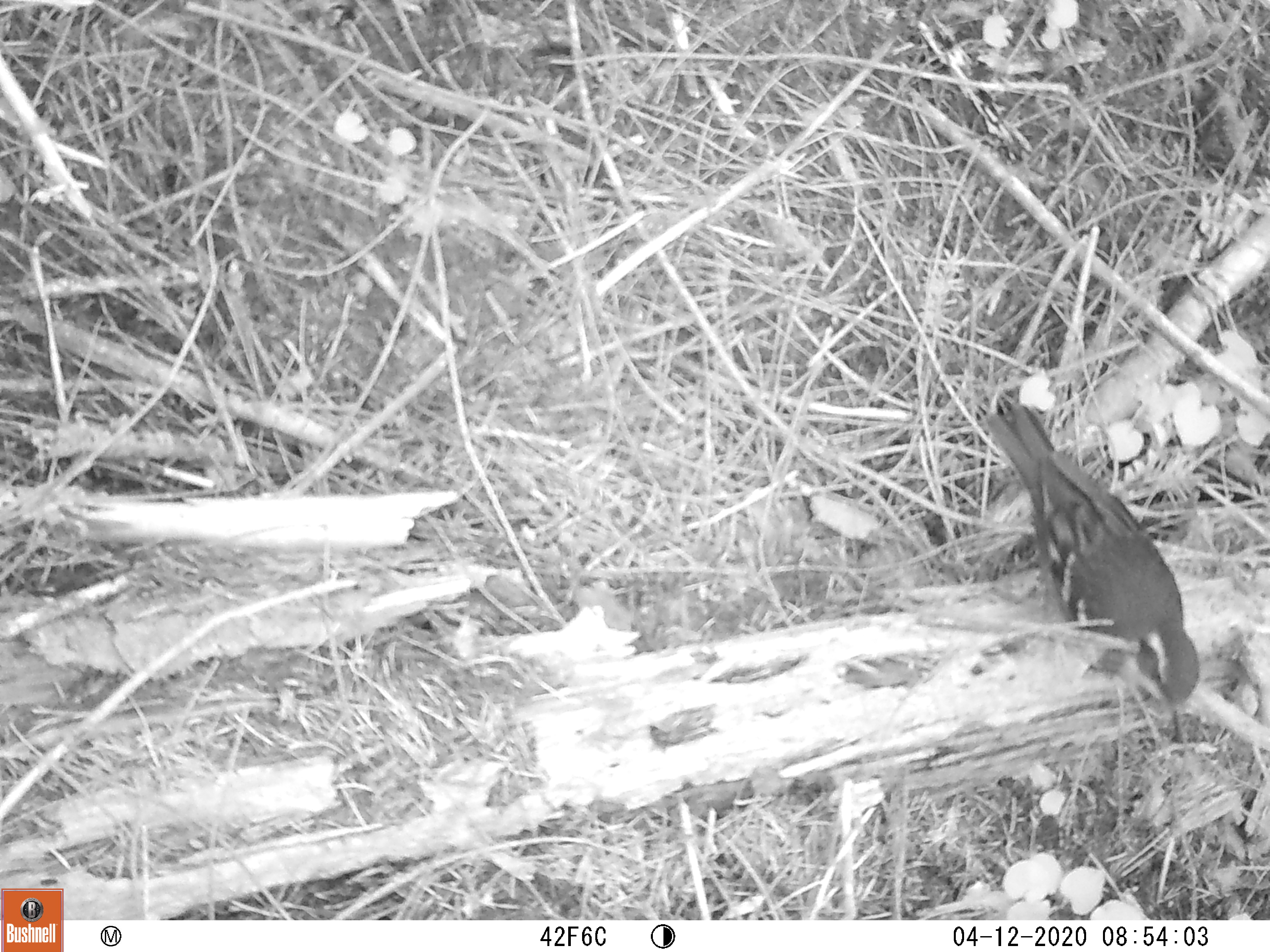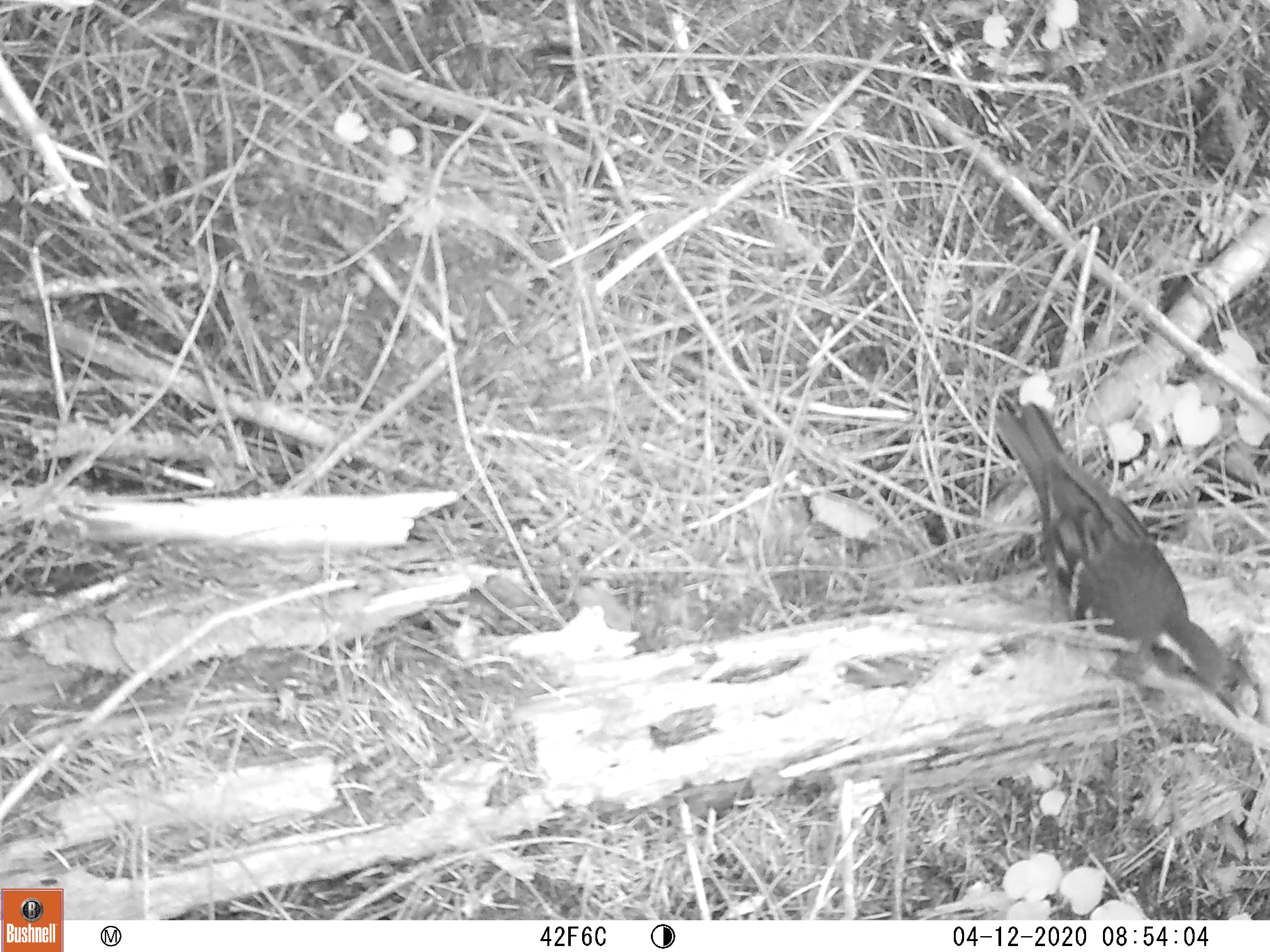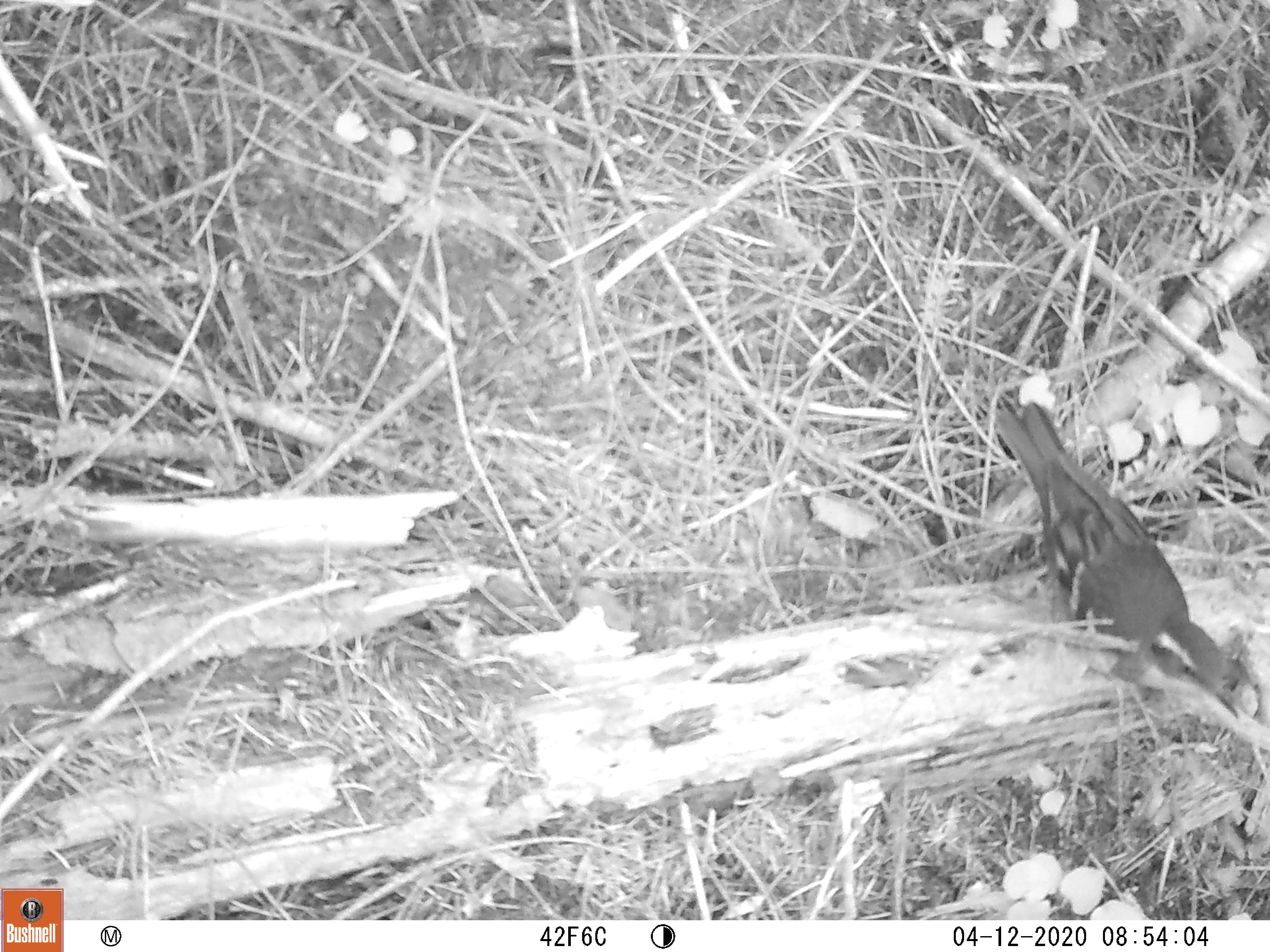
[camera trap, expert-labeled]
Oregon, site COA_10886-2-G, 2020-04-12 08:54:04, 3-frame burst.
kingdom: Animalia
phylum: Chordata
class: Aves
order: Passeriformes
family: Turdidae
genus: Ixoreus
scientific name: Ixoreus naevius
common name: varied thrush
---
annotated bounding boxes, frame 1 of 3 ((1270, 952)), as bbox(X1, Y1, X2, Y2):
varied thrush: bbox(995, 406, 1195, 731)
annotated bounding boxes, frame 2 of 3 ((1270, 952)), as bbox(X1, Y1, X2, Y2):
varied thrush: bbox(992, 406, 1240, 714)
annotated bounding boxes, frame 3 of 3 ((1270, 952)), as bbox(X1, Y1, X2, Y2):
varied thrush: bbox(996, 399, 1243, 714)